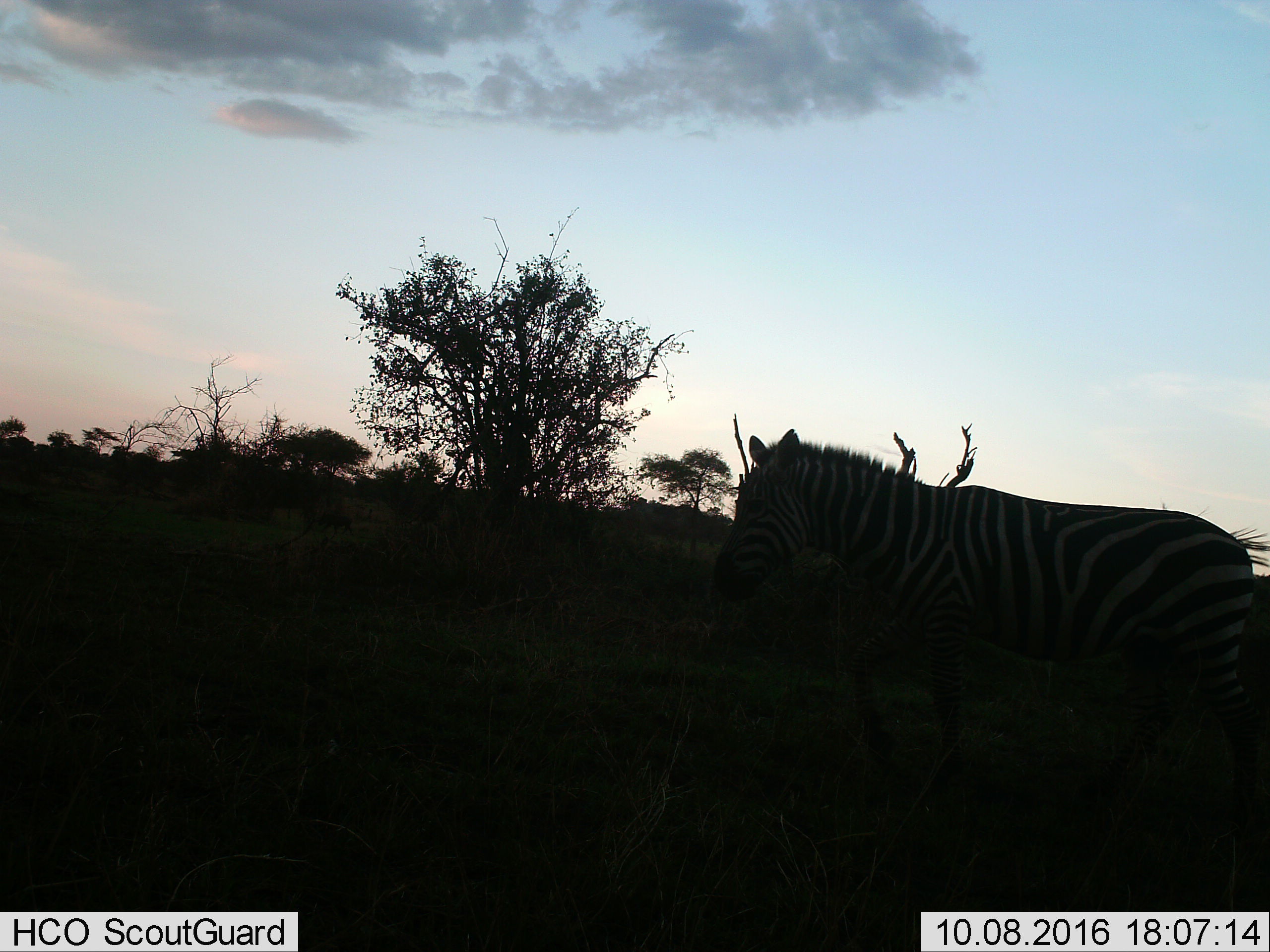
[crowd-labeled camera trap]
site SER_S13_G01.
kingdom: Animalia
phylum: Chordata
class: Mammalia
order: Perissodactyla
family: Equidae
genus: Equus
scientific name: Equus quagga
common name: plains zebra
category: zebraplains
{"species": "zebraplains (plains zebra) (Equus quagga)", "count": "1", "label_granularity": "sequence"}